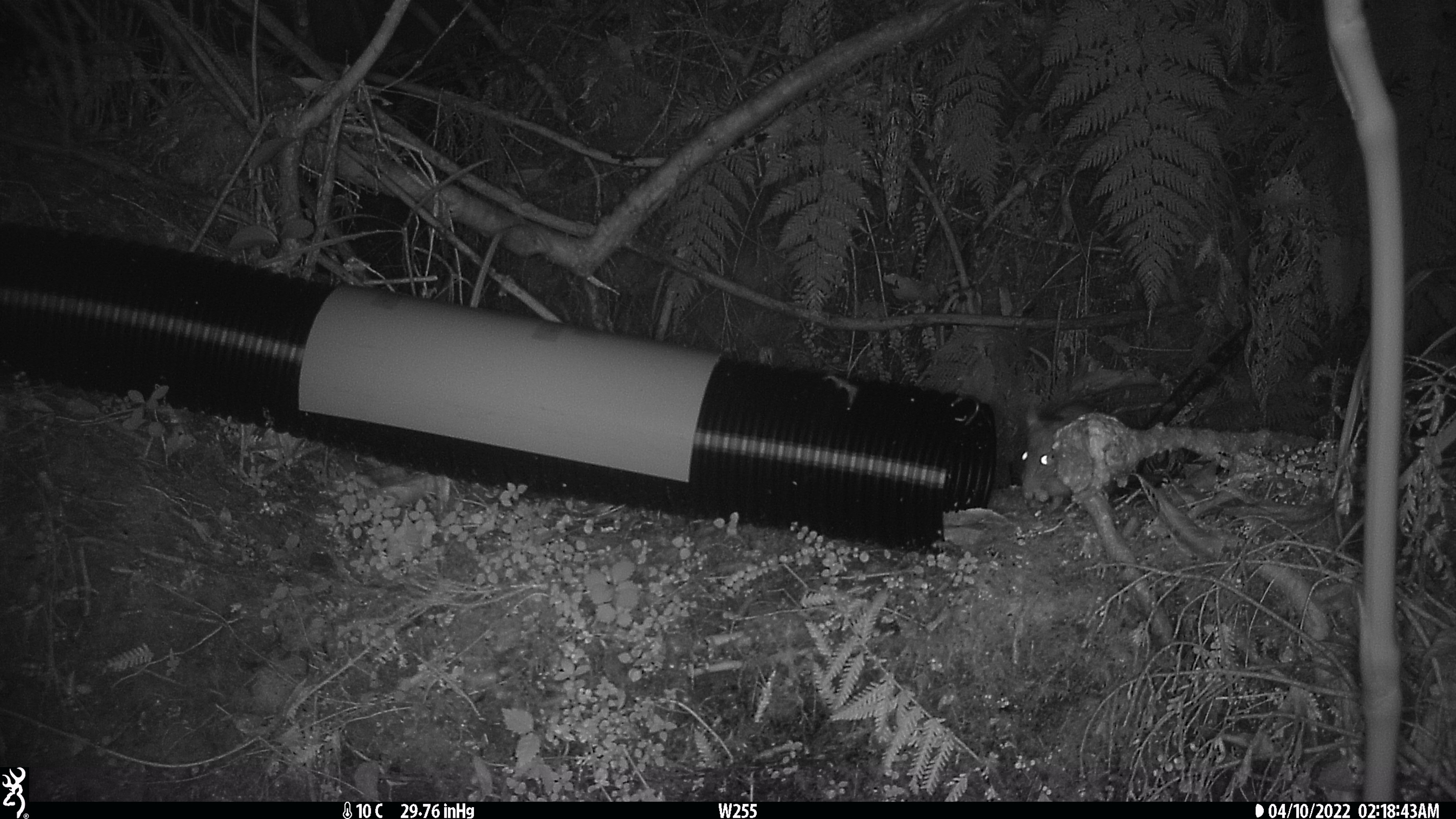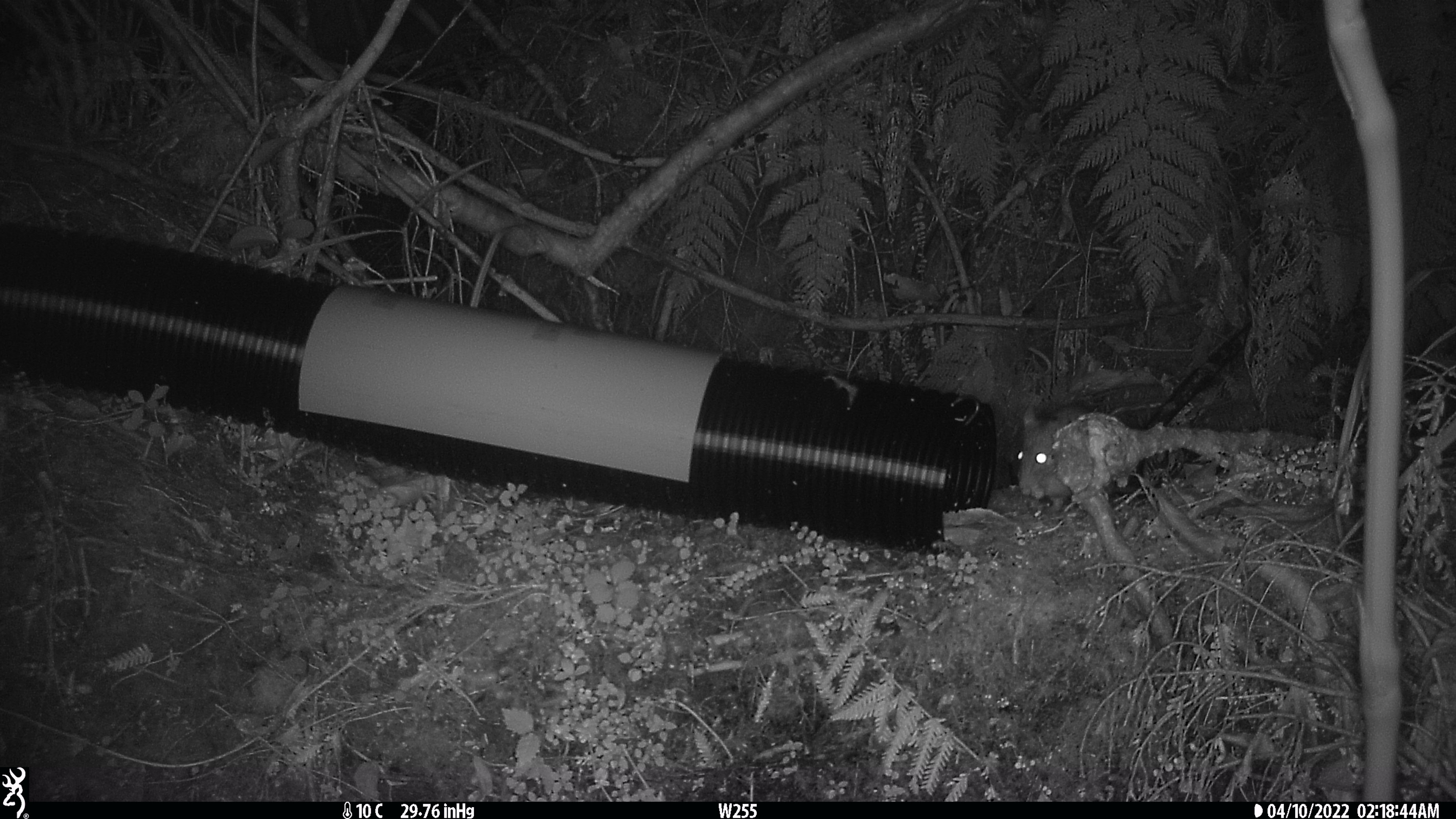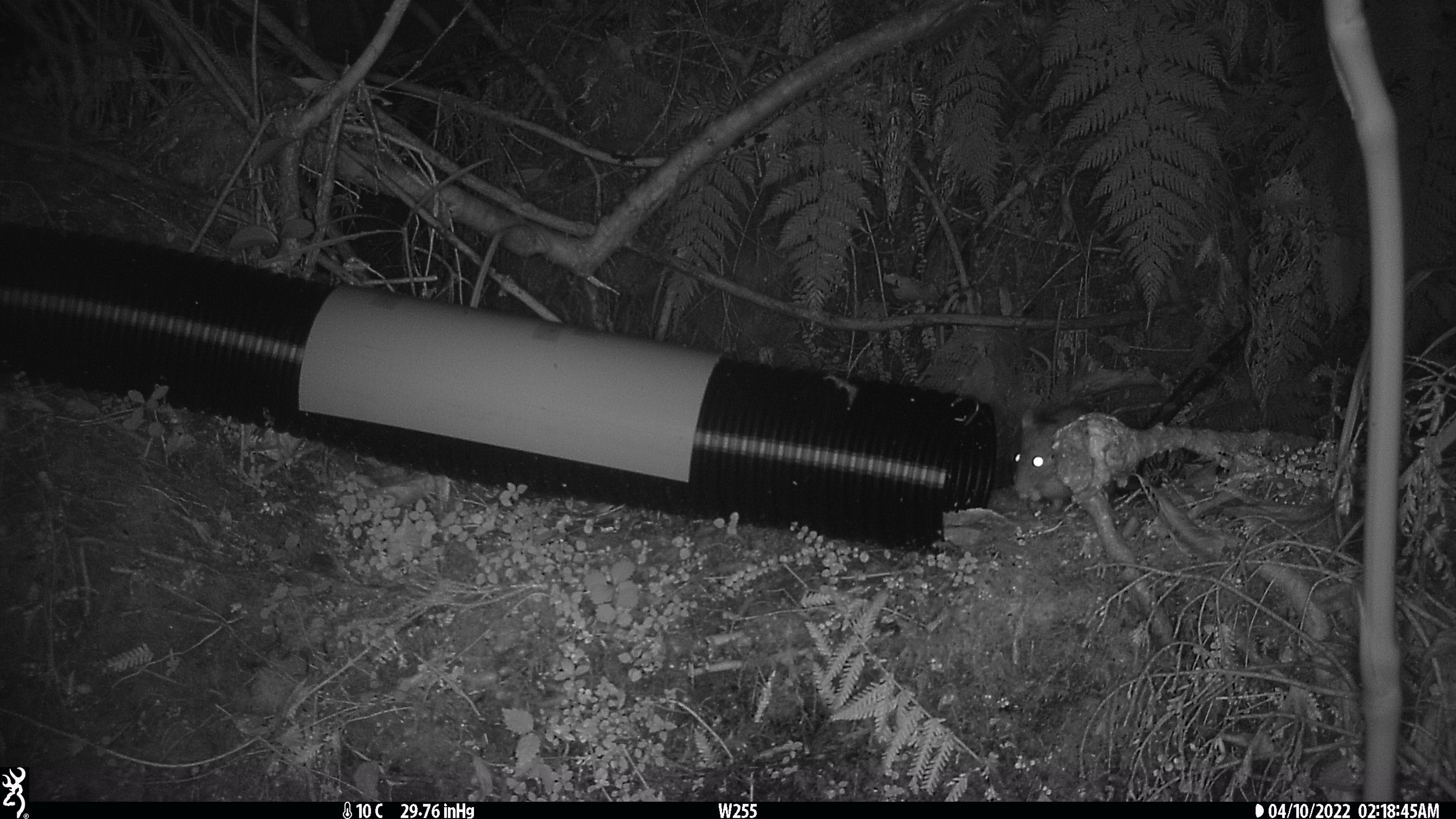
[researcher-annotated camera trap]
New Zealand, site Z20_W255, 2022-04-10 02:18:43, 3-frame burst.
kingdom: Animalia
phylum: Chordata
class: Mammalia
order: Rodentia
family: Muridae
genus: Rattus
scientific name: Rattus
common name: rat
Rat (Rattus).